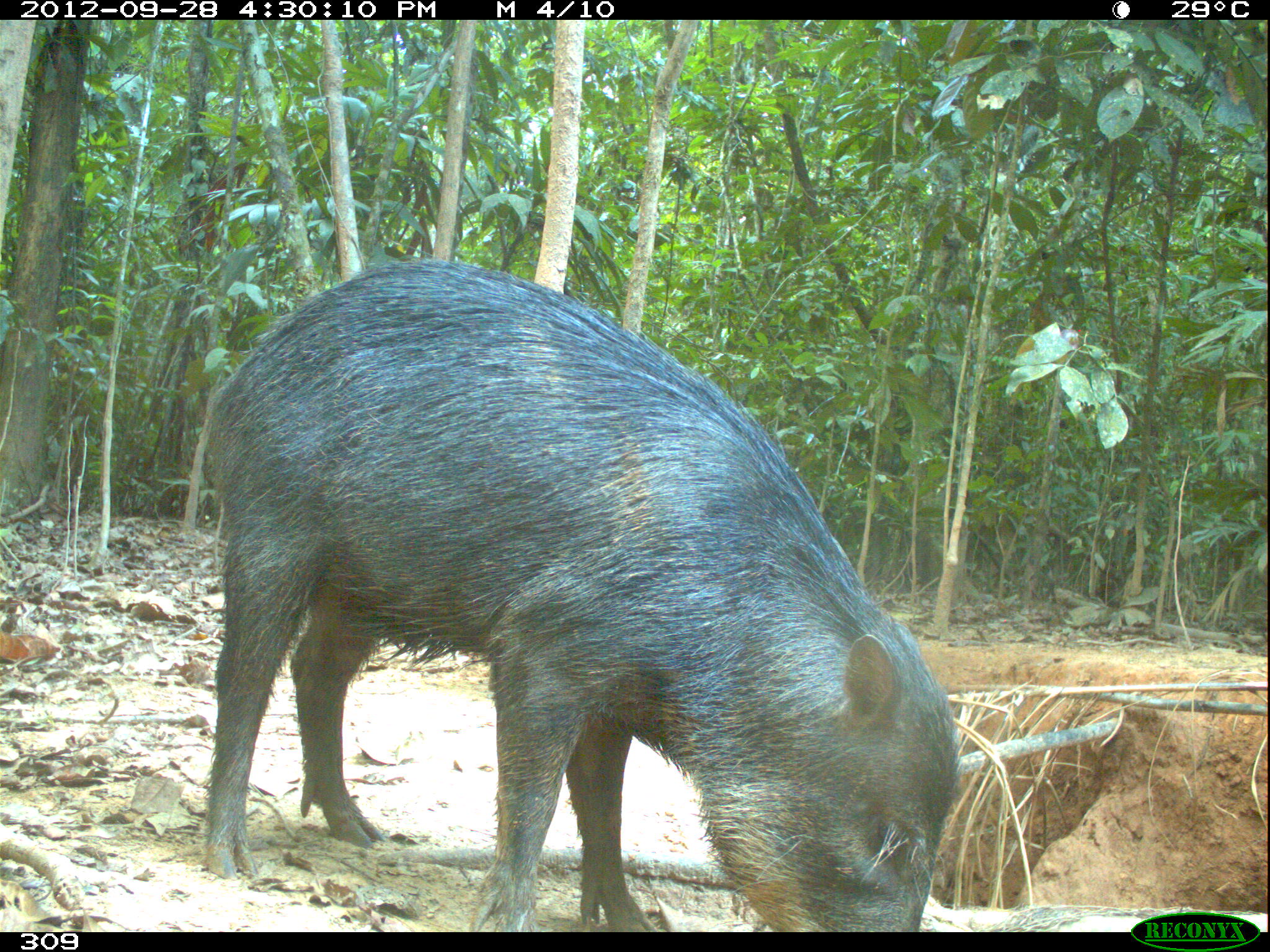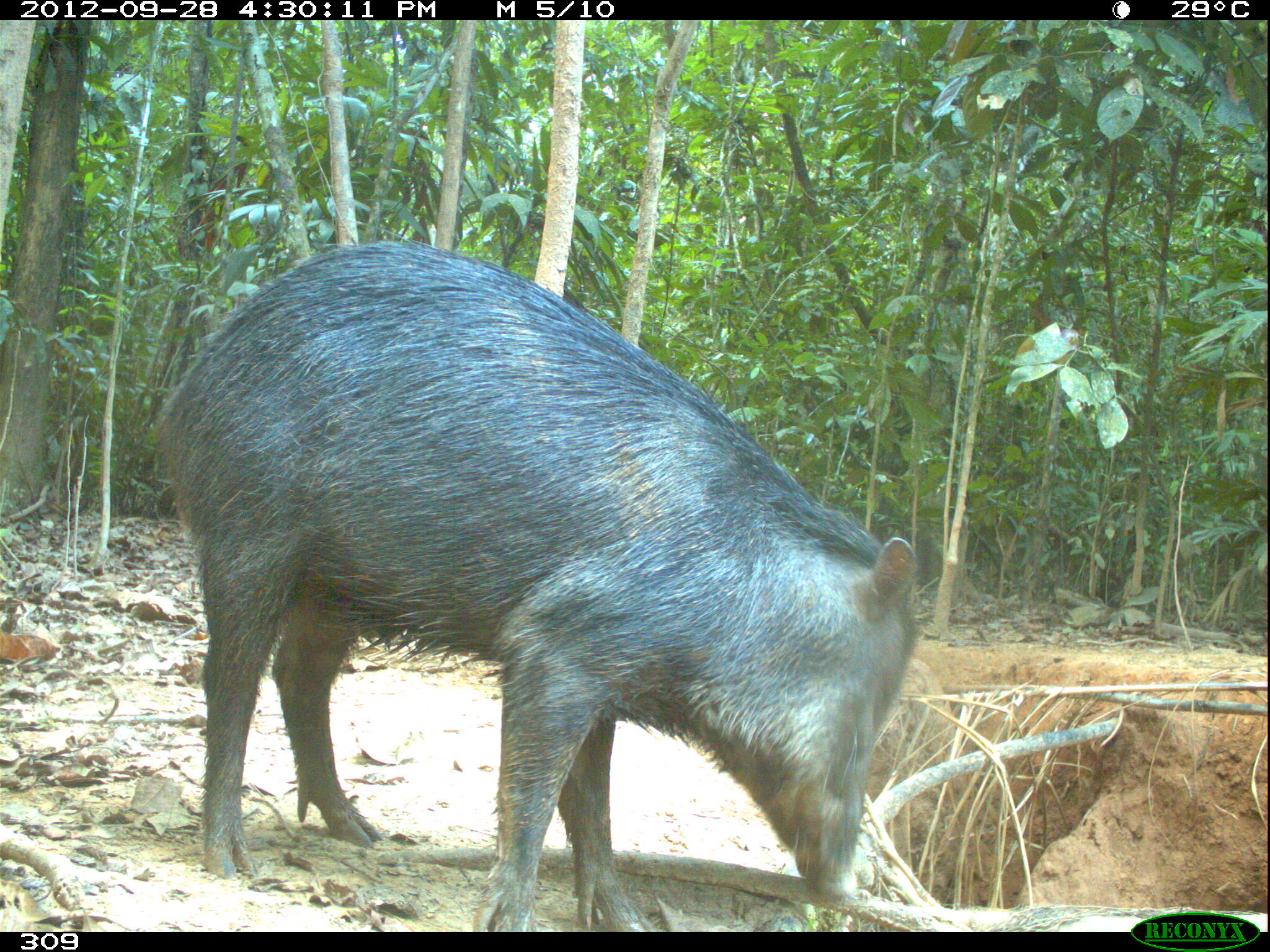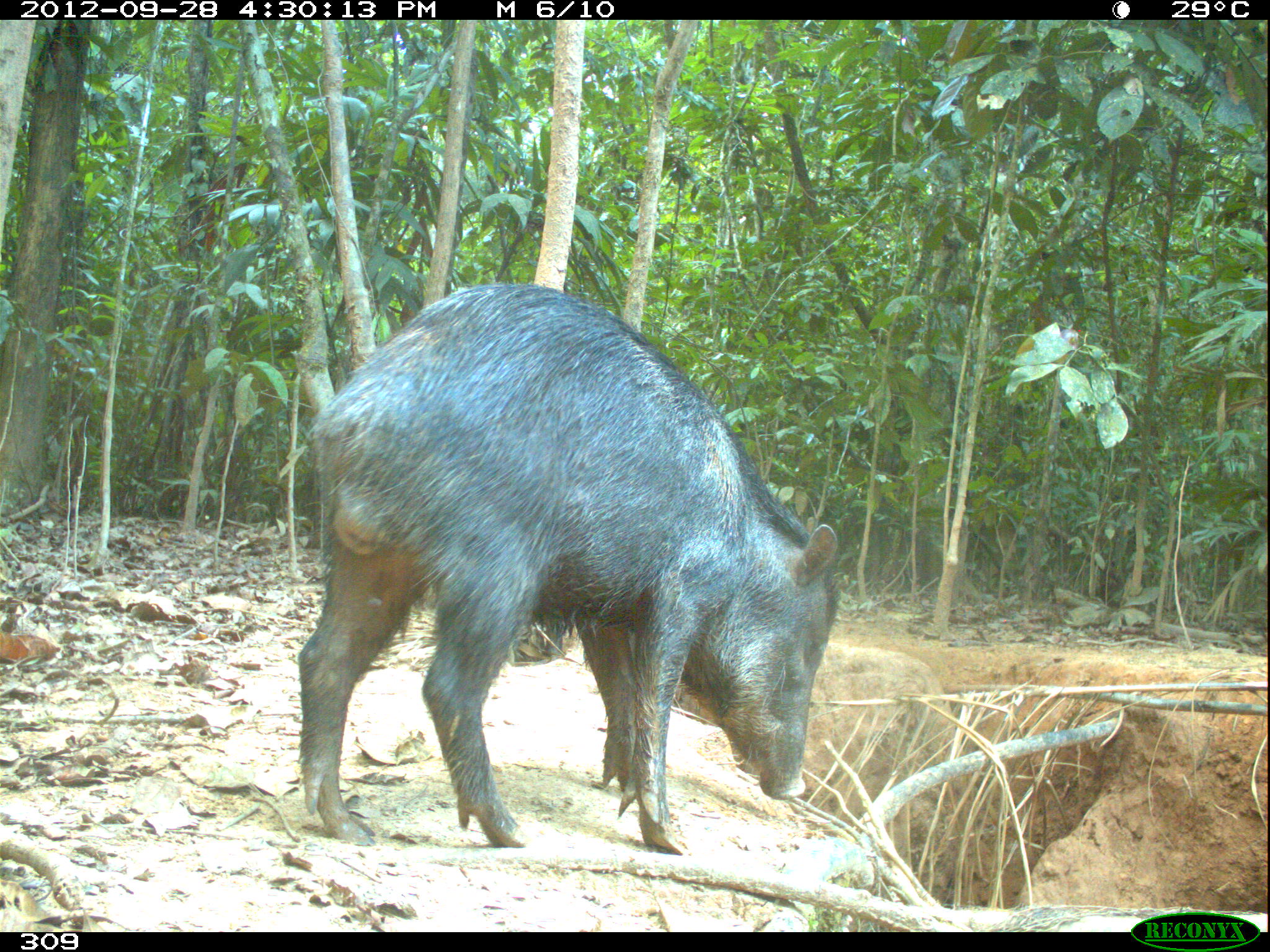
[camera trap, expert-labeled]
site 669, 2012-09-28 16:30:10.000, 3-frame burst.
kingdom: Animalia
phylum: Chordata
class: Mammalia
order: Artiodactyla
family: Tayassuidae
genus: Tayassu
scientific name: Tayassu pecari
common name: white-lipped peccary